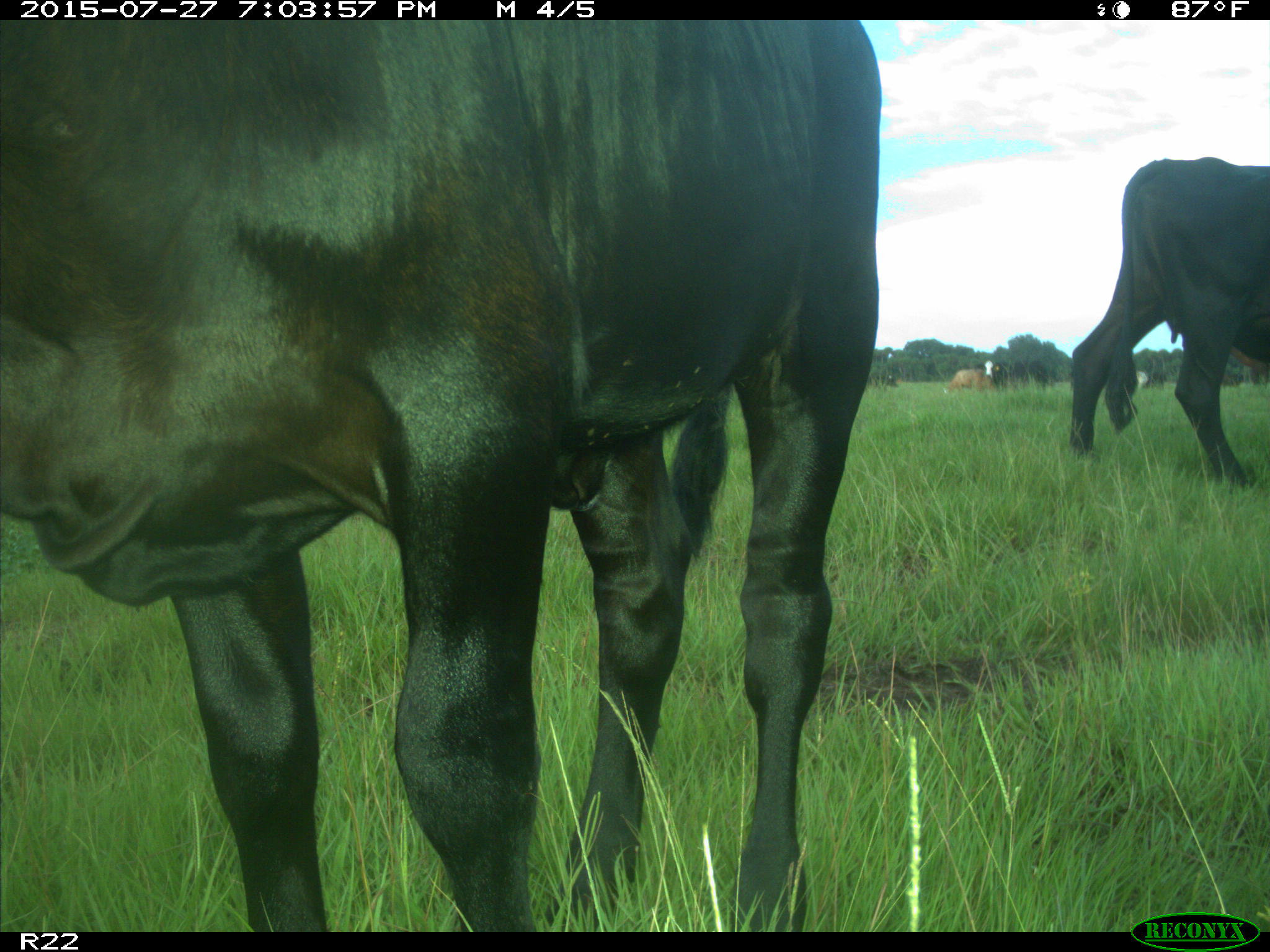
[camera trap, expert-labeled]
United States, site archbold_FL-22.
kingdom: Animalia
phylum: Chordata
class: Mammalia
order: Artiodactyla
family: Bovidae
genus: Bos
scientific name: Bos taurus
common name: domestic cow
Bos taurus (domestic cow).